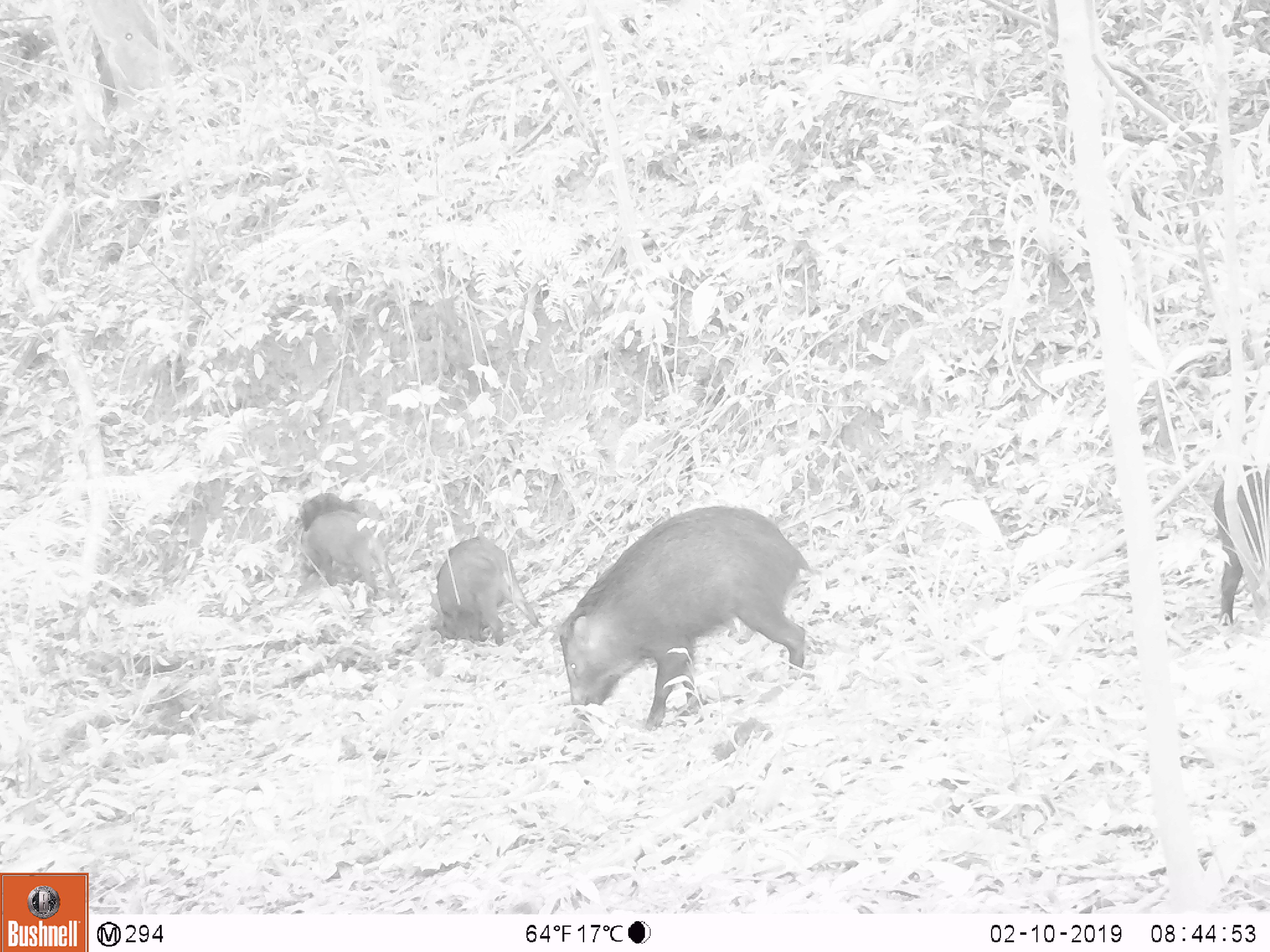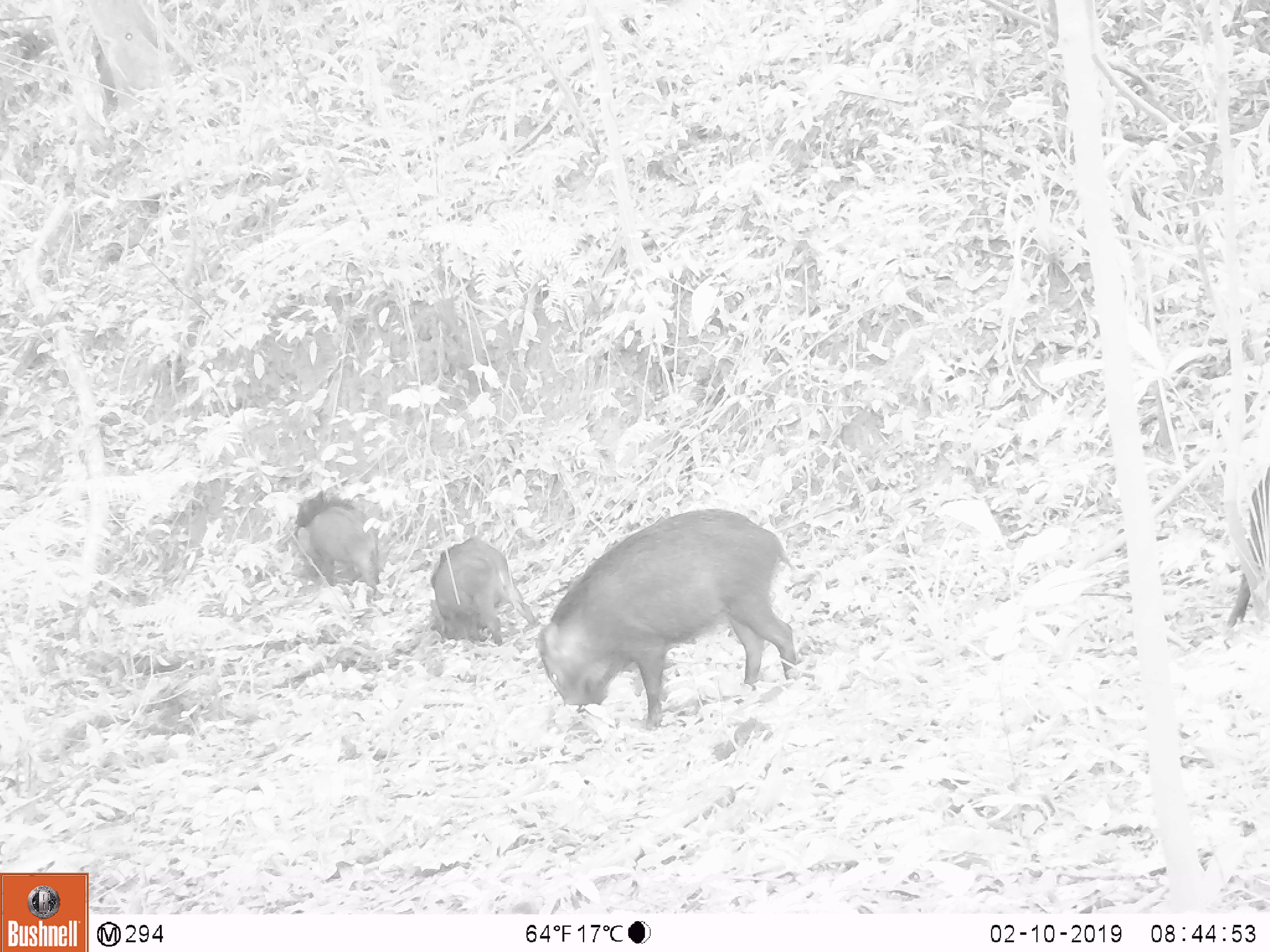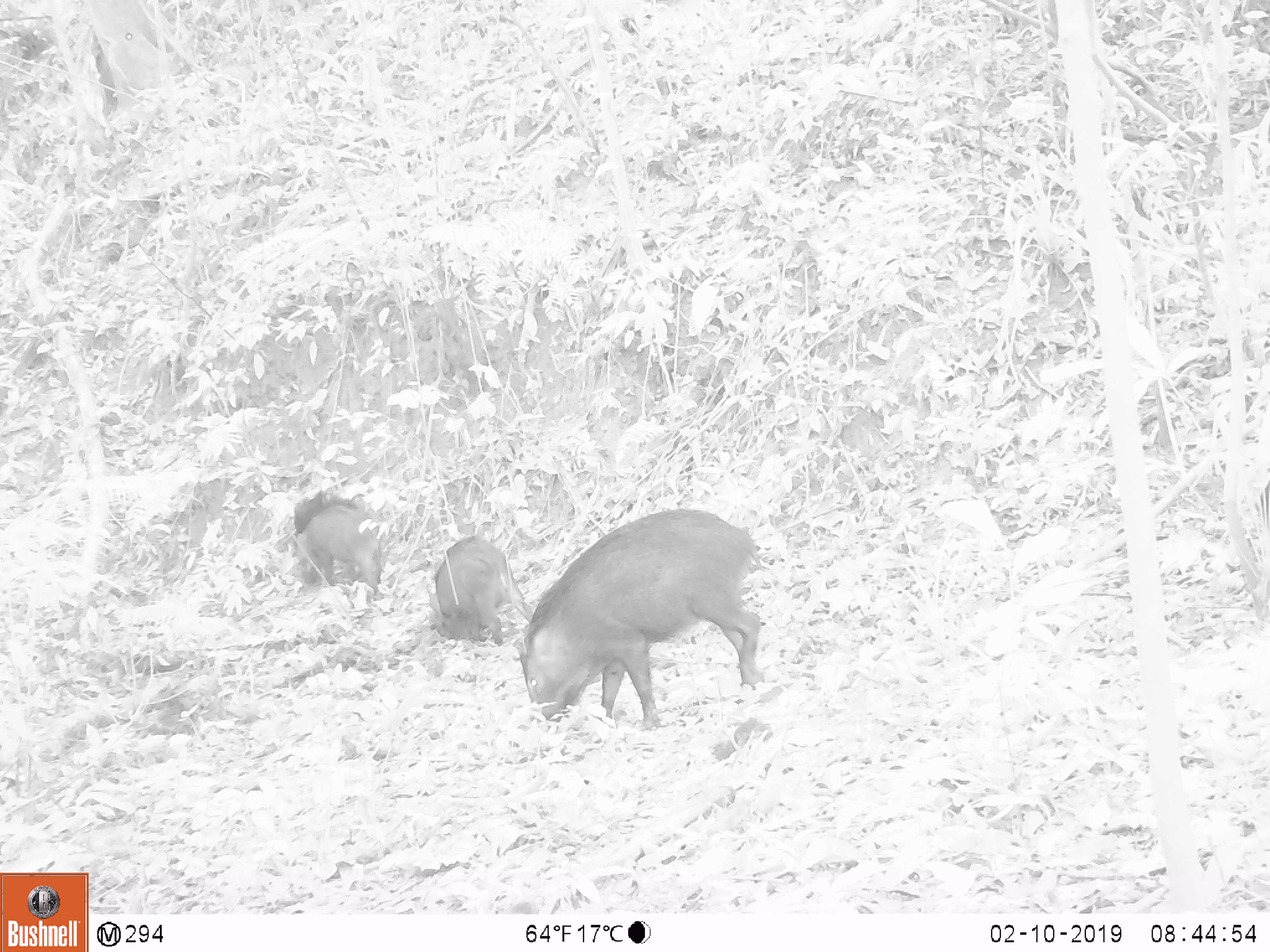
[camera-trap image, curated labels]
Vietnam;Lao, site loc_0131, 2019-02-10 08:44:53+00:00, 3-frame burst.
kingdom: Animalia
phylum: Chordata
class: Mammalia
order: Artiodactyla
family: Suidae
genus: Sus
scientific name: Sus scrofa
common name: eurasian wild pig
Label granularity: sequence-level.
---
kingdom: Animalia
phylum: Chordata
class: Aves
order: Galliformes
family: Phasianidae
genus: Gallus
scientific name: Gallus gallus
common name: red junglefowl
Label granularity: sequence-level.